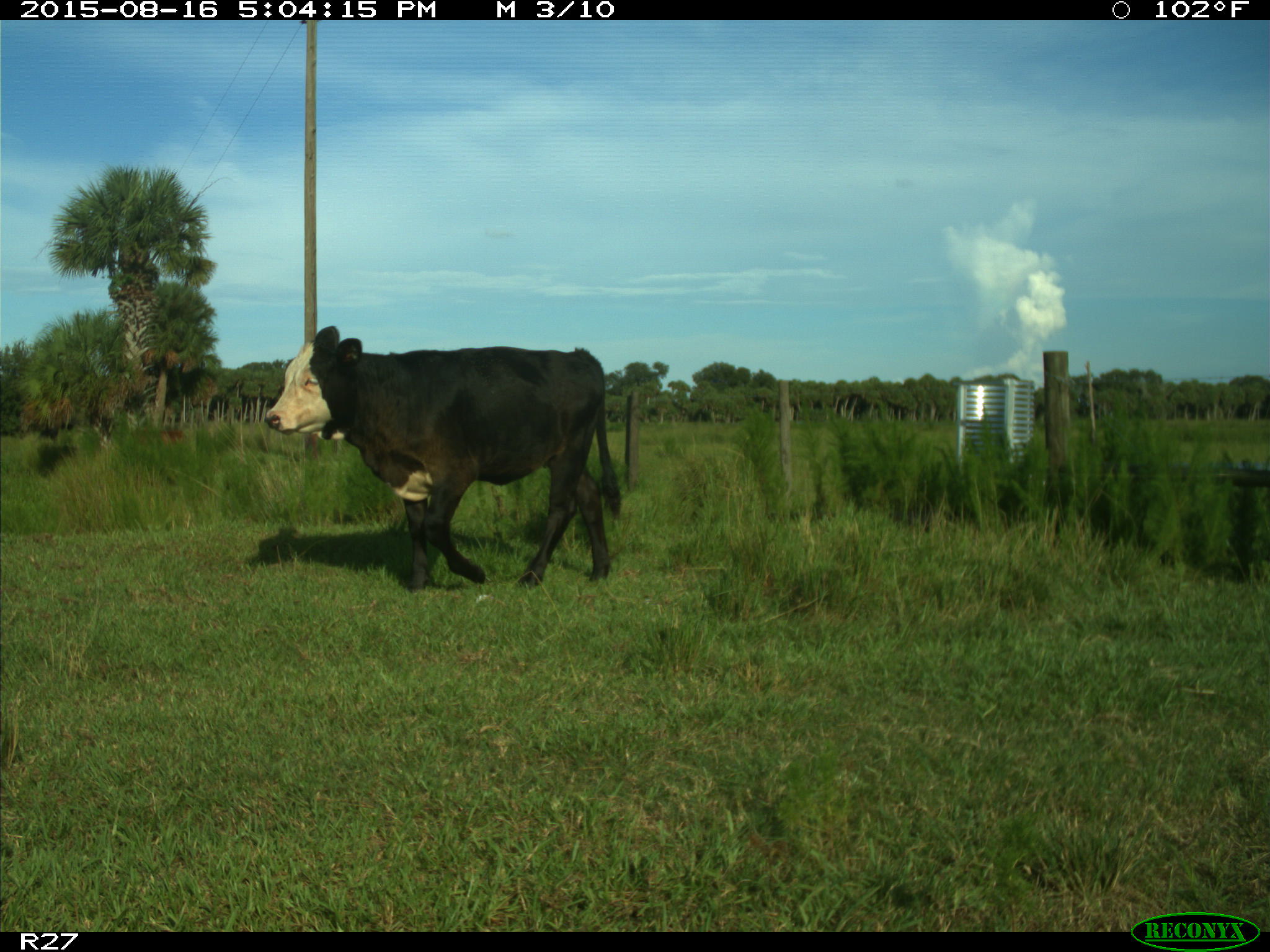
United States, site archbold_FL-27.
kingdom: Animalia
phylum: Chordata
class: Mammalia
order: Artiodactyla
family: Bovidae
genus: Bos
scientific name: Bos taurus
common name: domestic cow